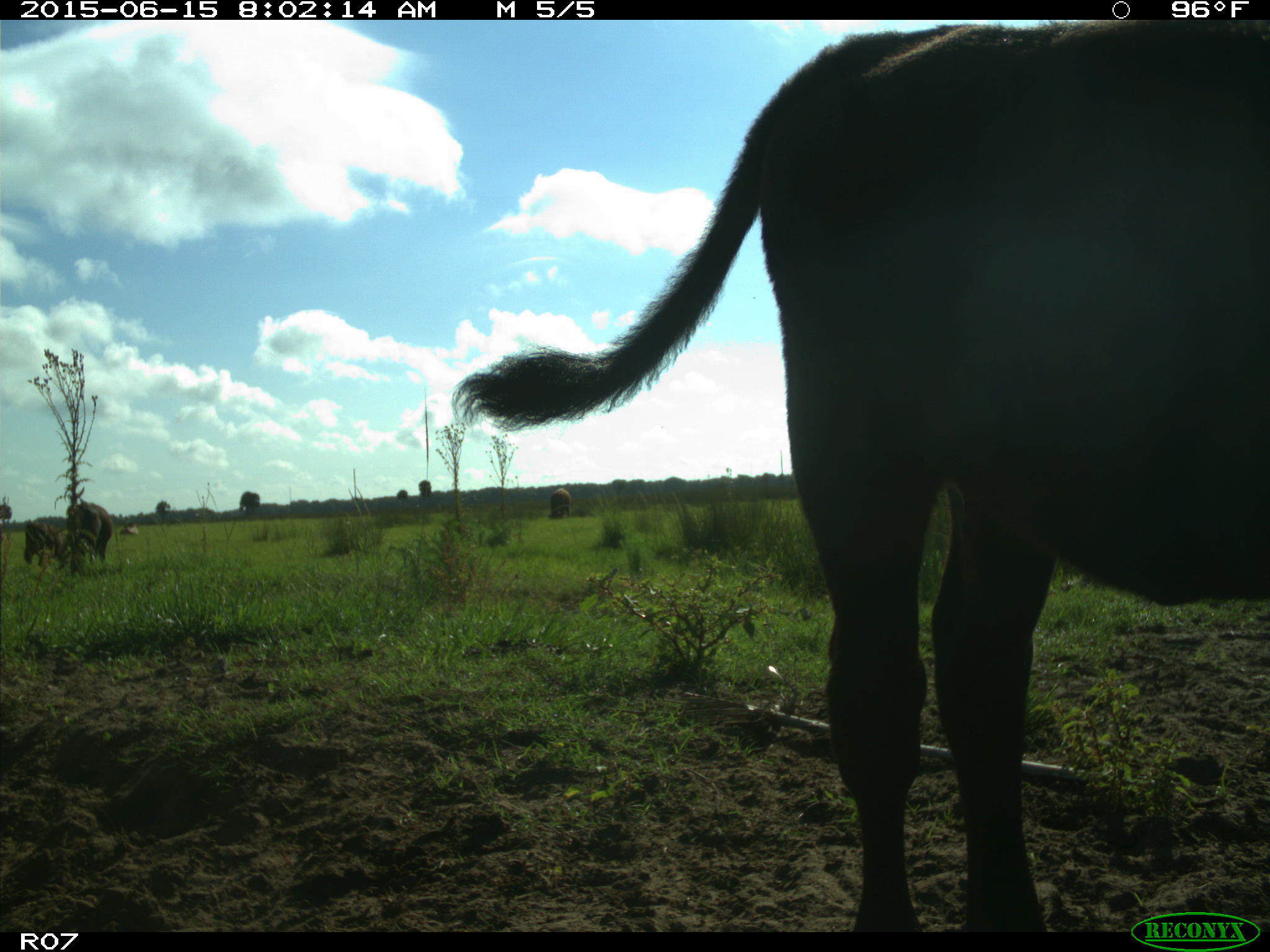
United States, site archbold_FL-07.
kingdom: Animalia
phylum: Chordata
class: Mammalia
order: Artiodactyla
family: Bovidae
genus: Bos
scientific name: Bos taurus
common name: domestic cow